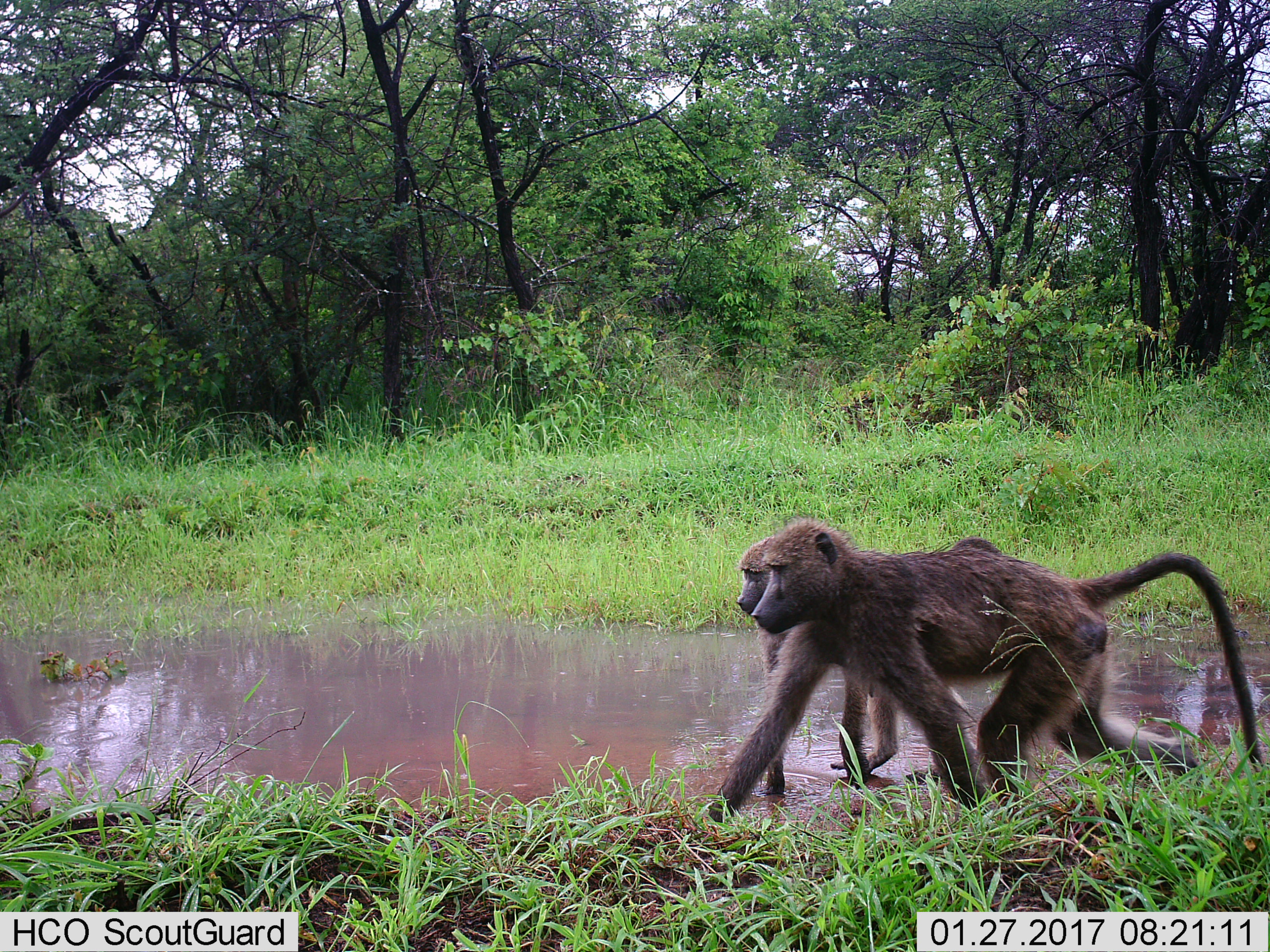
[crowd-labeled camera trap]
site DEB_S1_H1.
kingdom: Animalia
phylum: Chordata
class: Mammalia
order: Primates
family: Cercopithecidae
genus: Papio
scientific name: Papio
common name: baboon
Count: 2.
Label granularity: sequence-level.